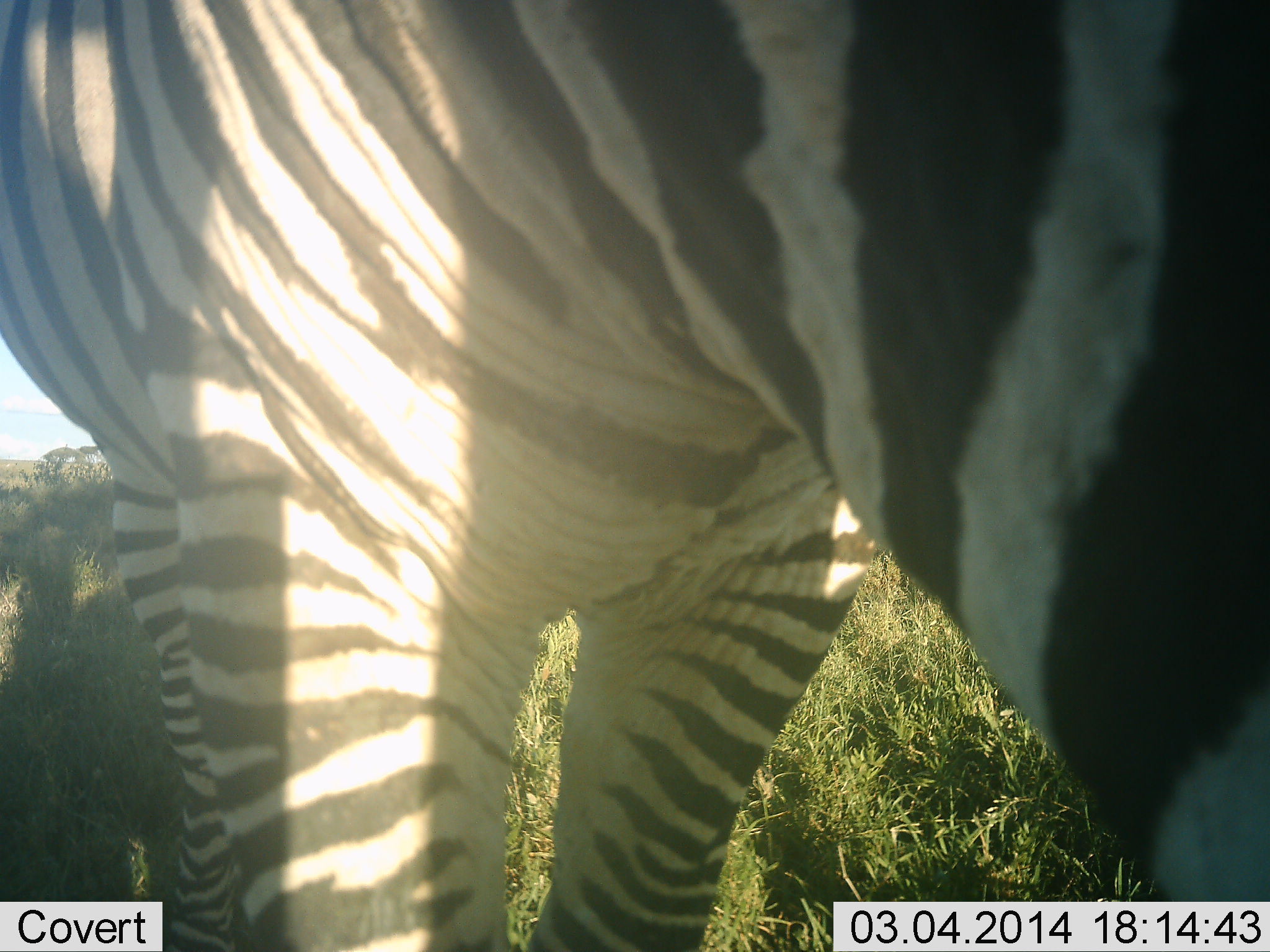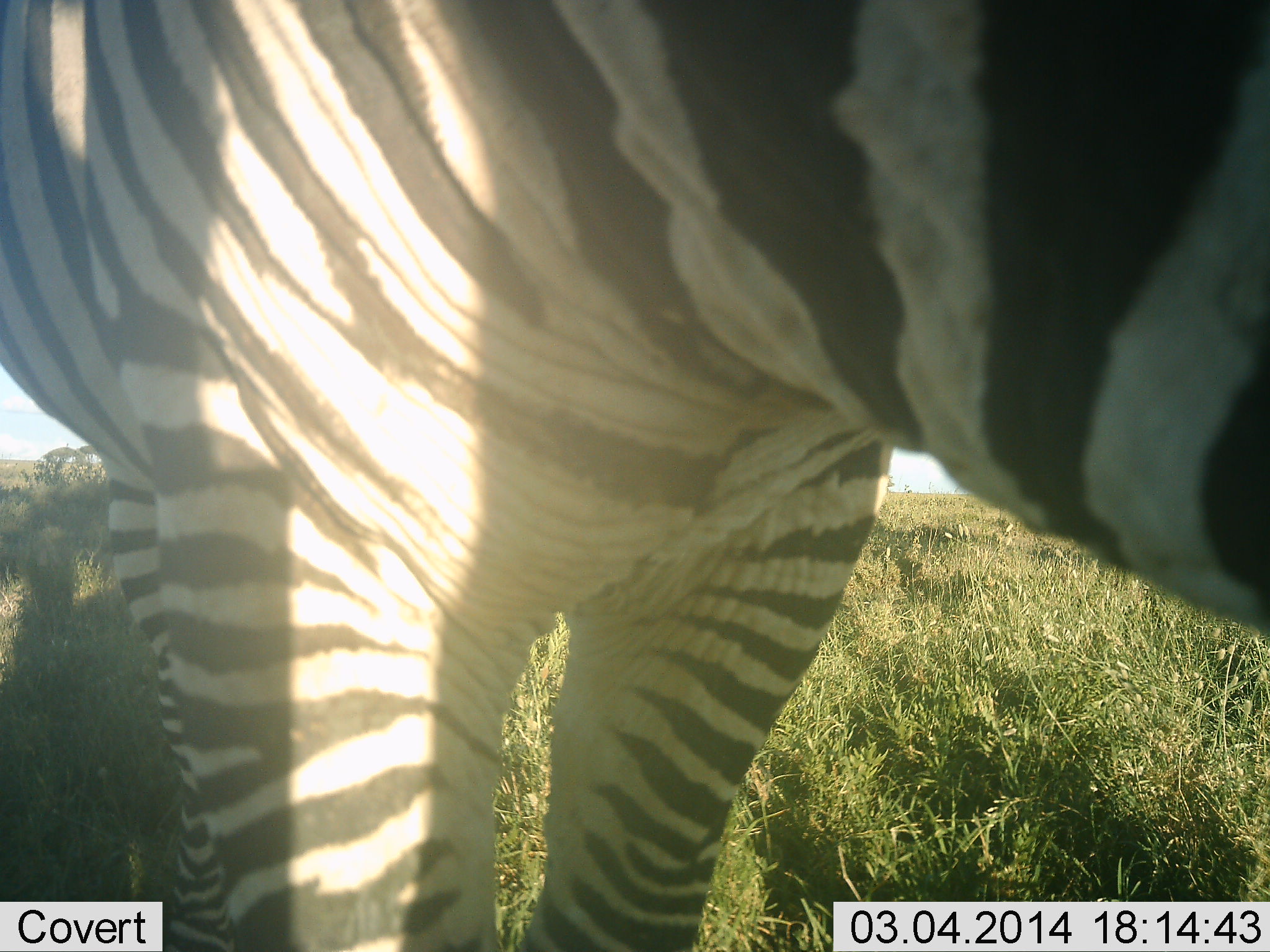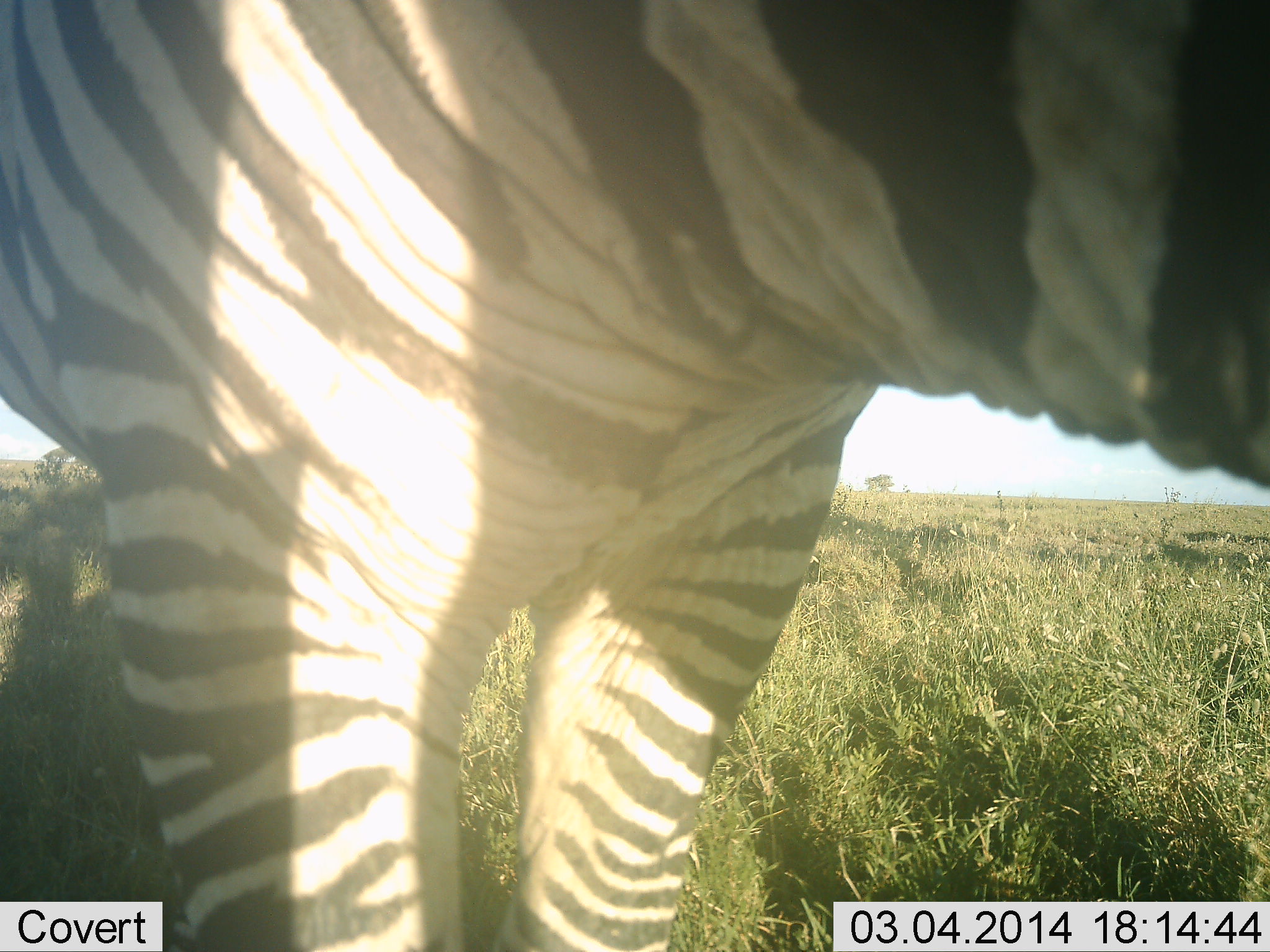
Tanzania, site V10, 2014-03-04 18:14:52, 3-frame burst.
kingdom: Animalia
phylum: Chordata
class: Mammalia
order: Perissodactyla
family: Equidae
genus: Equus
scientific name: Equus quagga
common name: plains zebra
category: zebra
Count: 1.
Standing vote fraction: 60%.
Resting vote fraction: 0%.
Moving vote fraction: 10%.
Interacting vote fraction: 10%.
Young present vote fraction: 0%.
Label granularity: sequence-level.